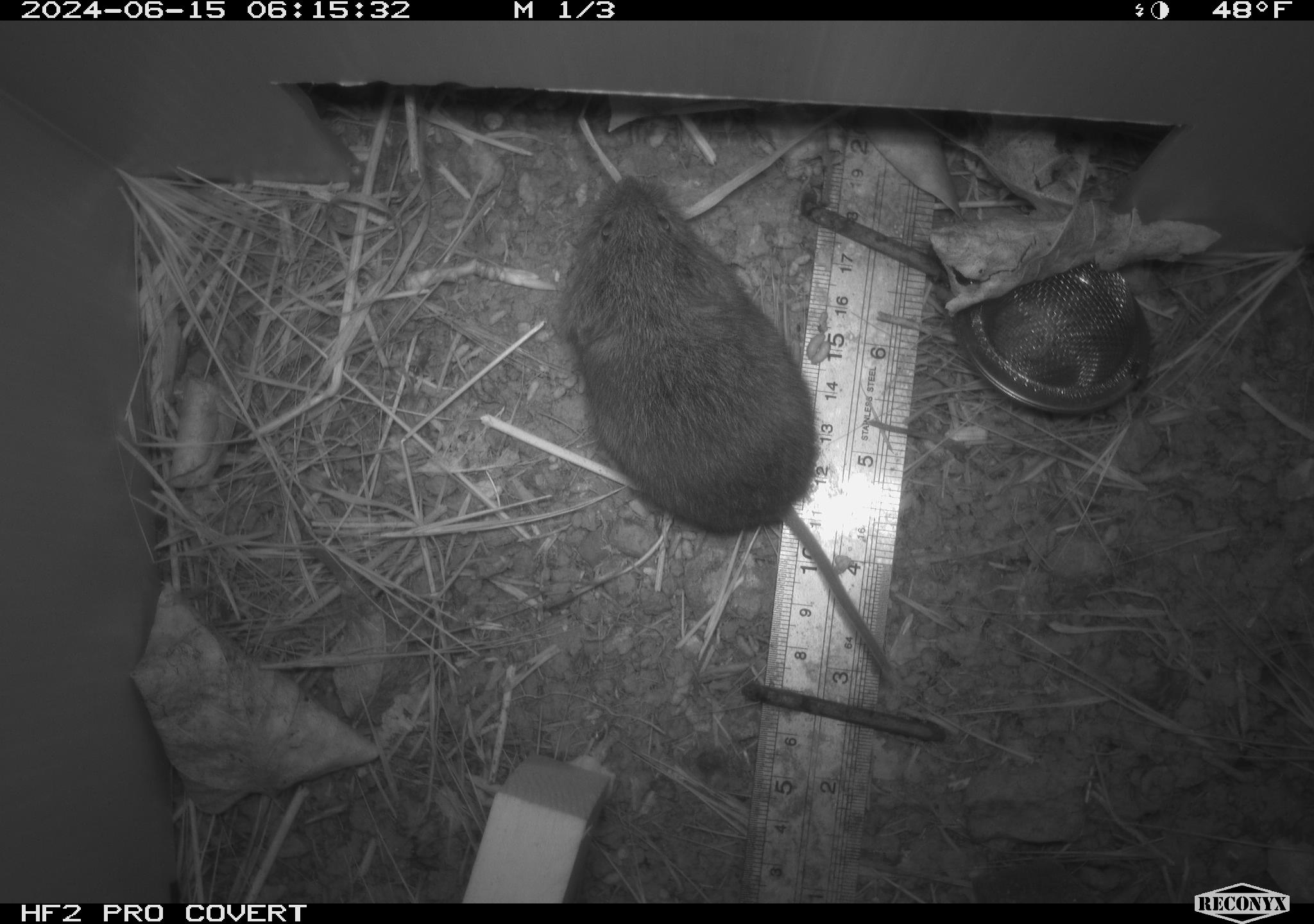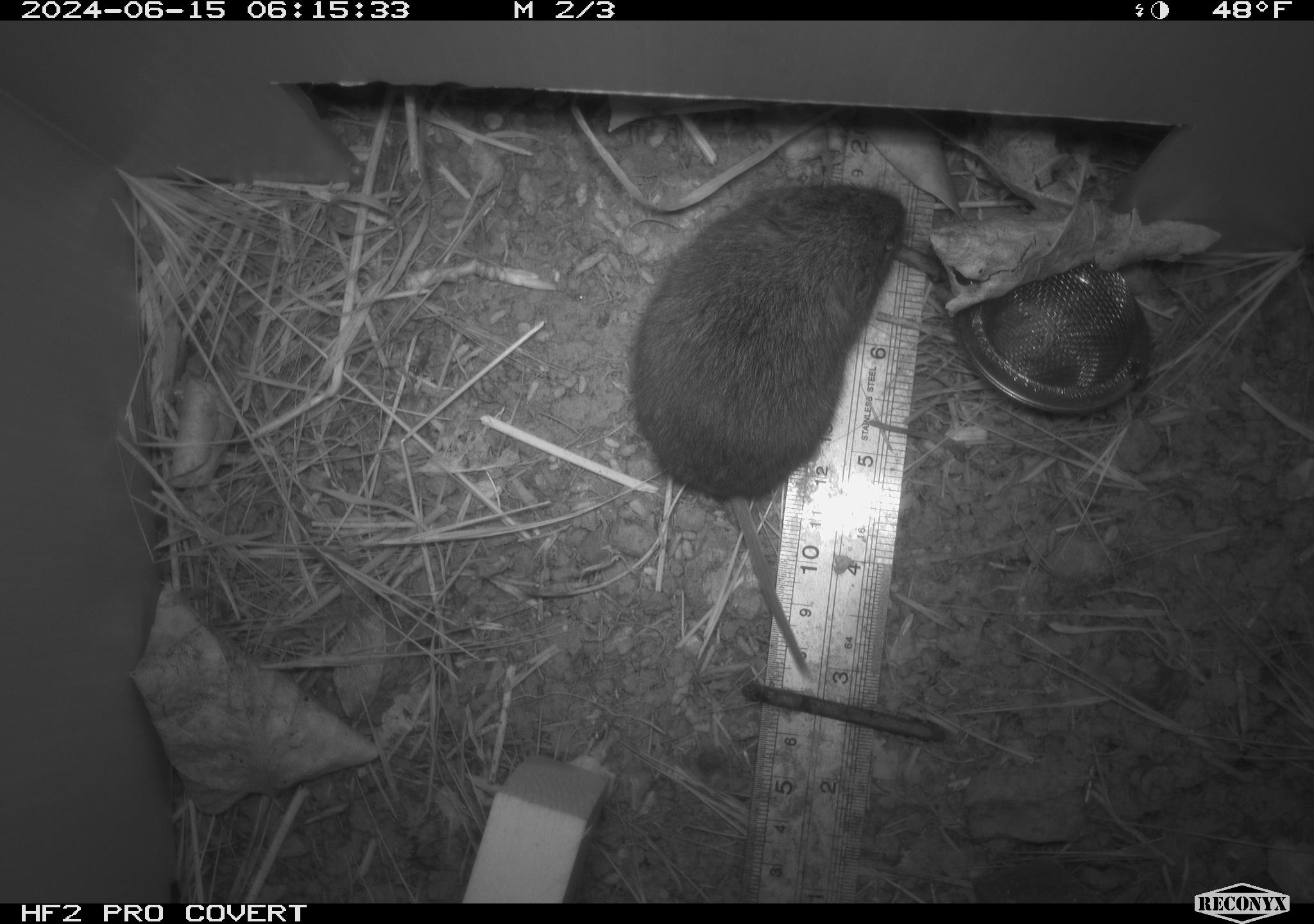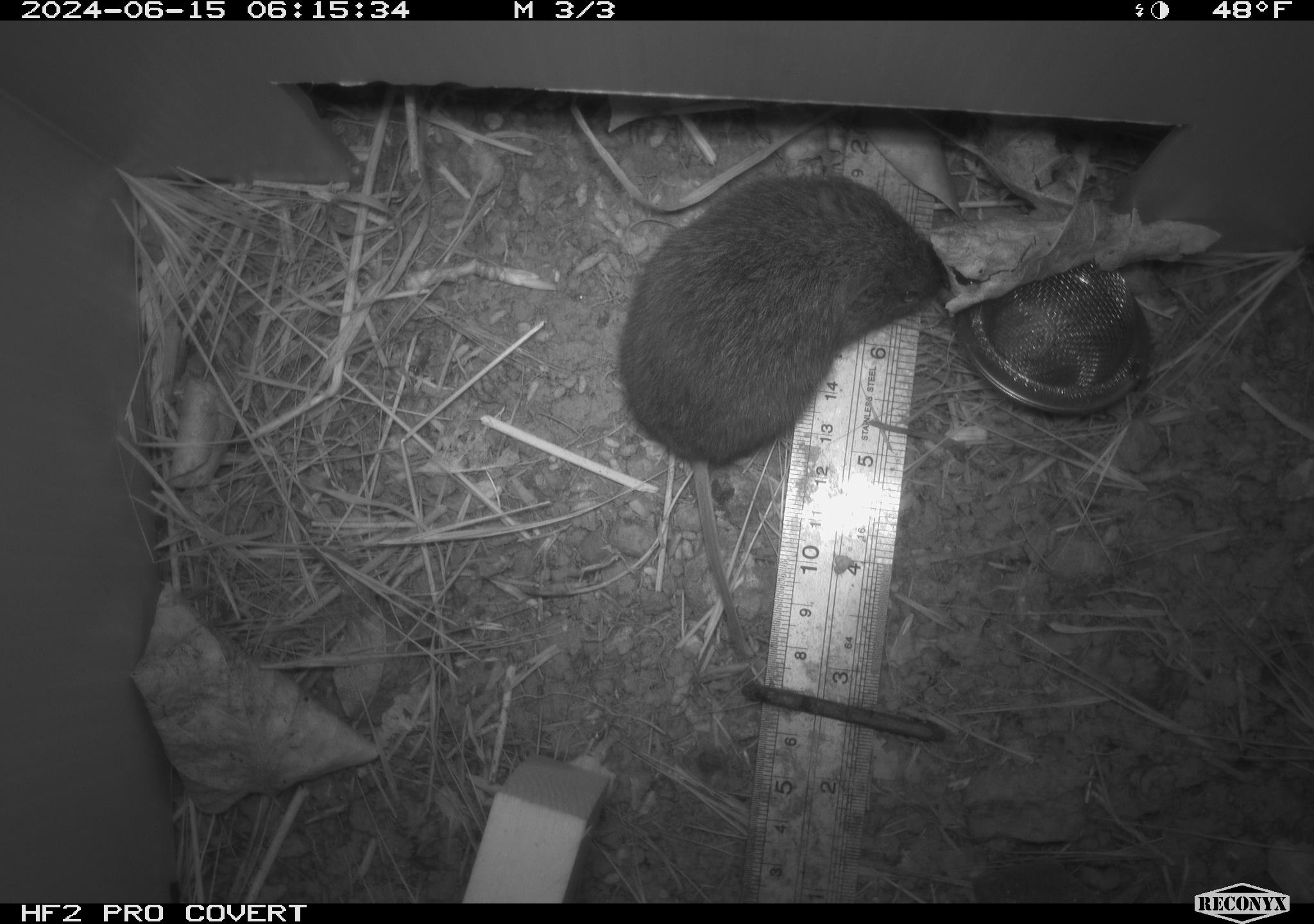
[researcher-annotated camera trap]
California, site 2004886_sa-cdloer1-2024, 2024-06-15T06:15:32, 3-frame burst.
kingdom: Animalia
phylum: Chordata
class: Mammalia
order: Rodentia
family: Cricetidae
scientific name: Arvicolinae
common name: voles, lemmings, and muskrats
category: arvicolinae subfamily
Arvicolinae subfamily (voles, lemmings, and muskrats) (Arvicolinae).